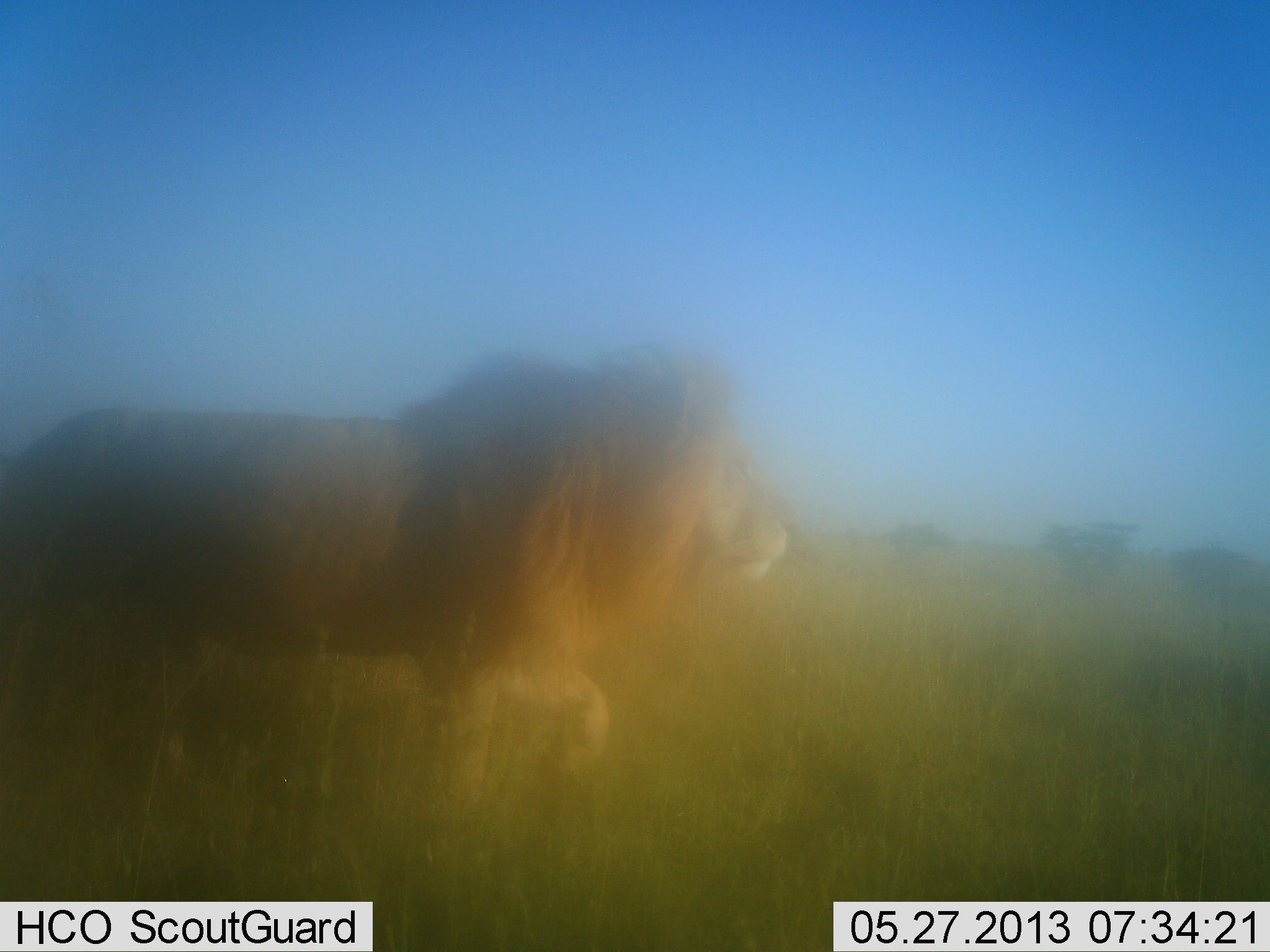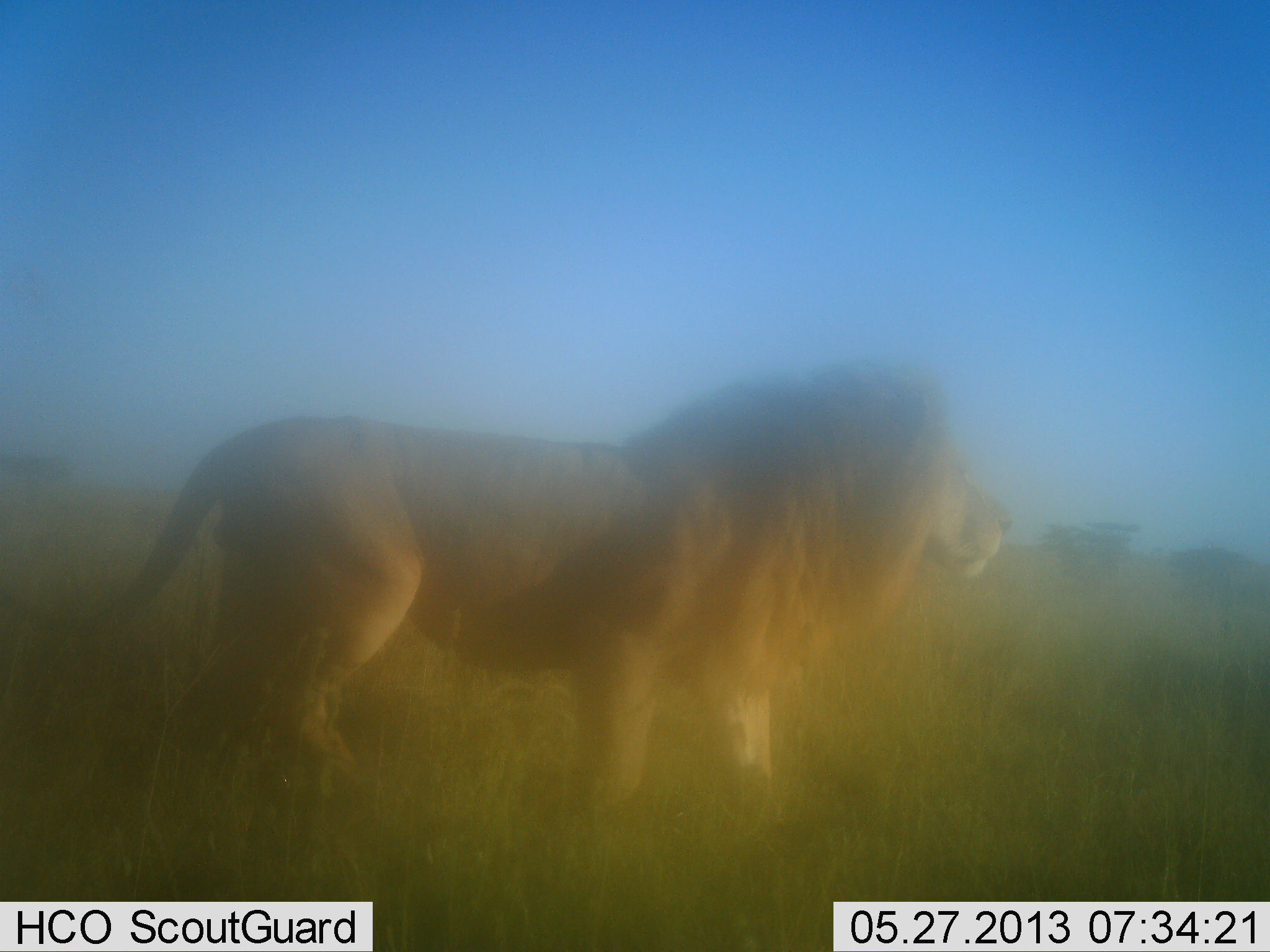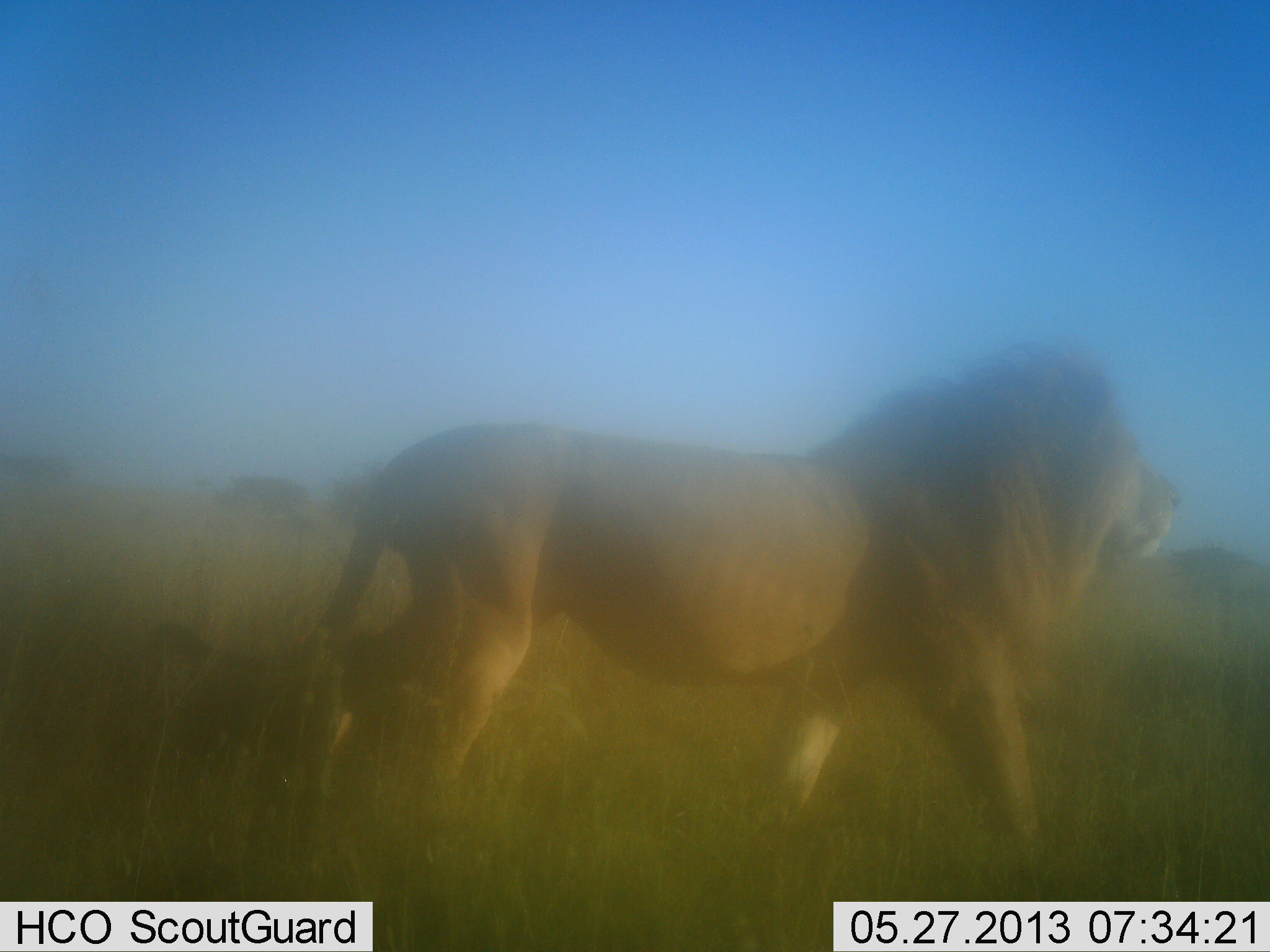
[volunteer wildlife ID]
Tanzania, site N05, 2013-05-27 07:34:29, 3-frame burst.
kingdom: Animalia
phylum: Chordata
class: Mammalia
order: Carnivora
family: Felidae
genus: Panthera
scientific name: Panthera leo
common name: lion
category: lionmale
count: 1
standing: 14%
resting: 0%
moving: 86%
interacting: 0%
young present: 0%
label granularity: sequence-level